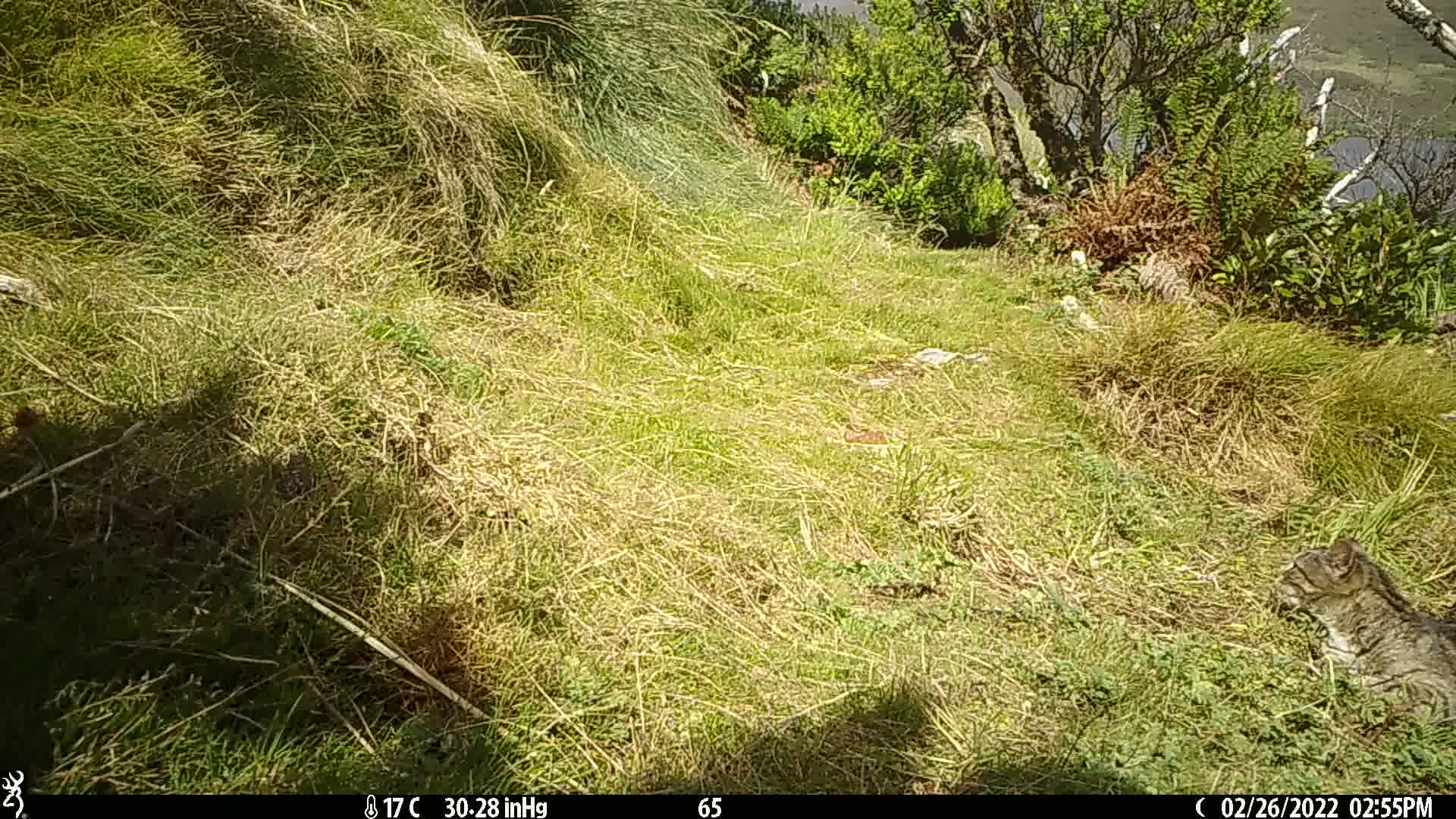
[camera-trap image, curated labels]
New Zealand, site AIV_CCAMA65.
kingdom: Animalia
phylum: Chordata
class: Mammalia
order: Carnivora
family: Felidae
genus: Felis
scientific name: Felis catus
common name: domestic cat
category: cat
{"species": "cat (domestic cat) (Felis catus)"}